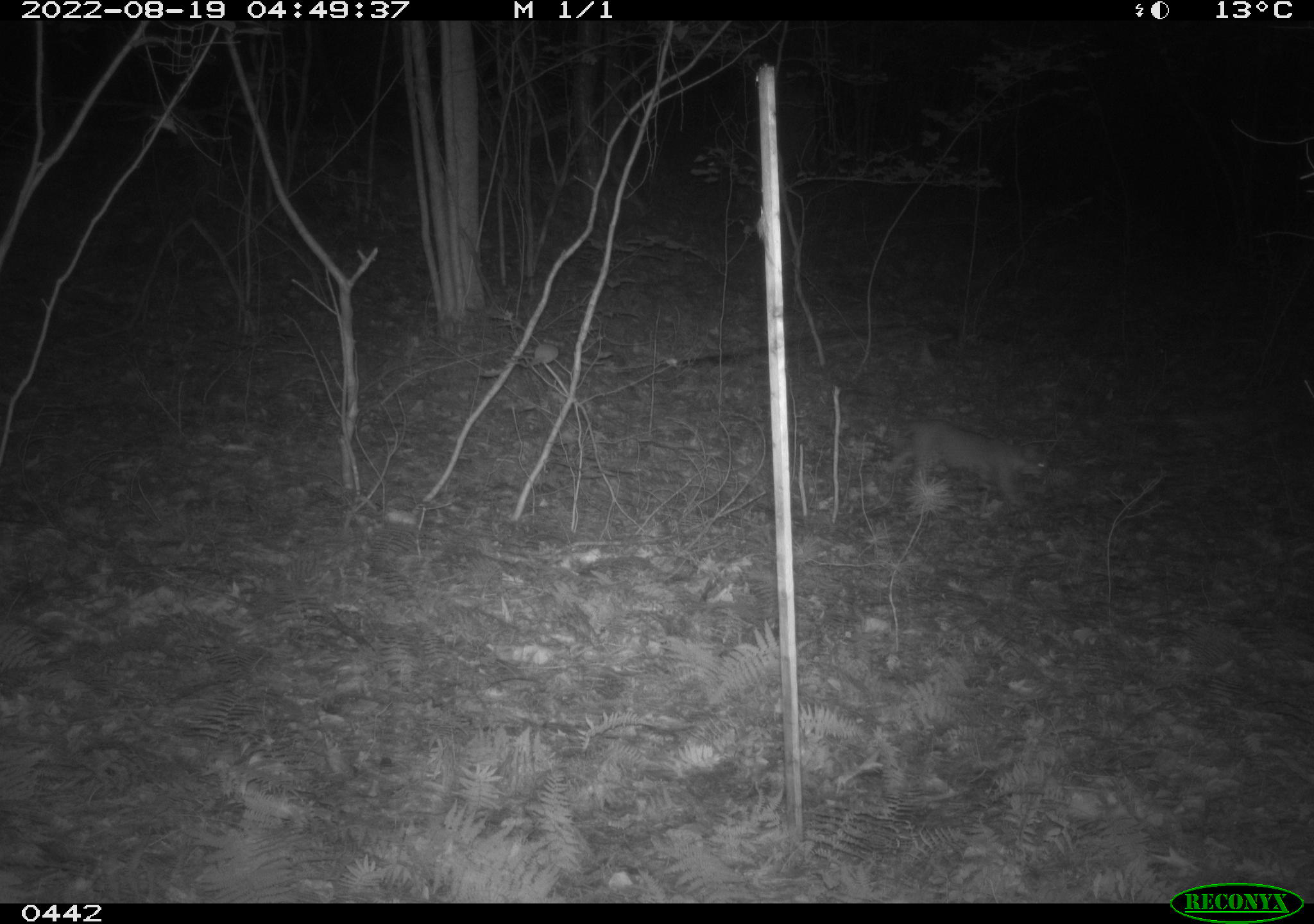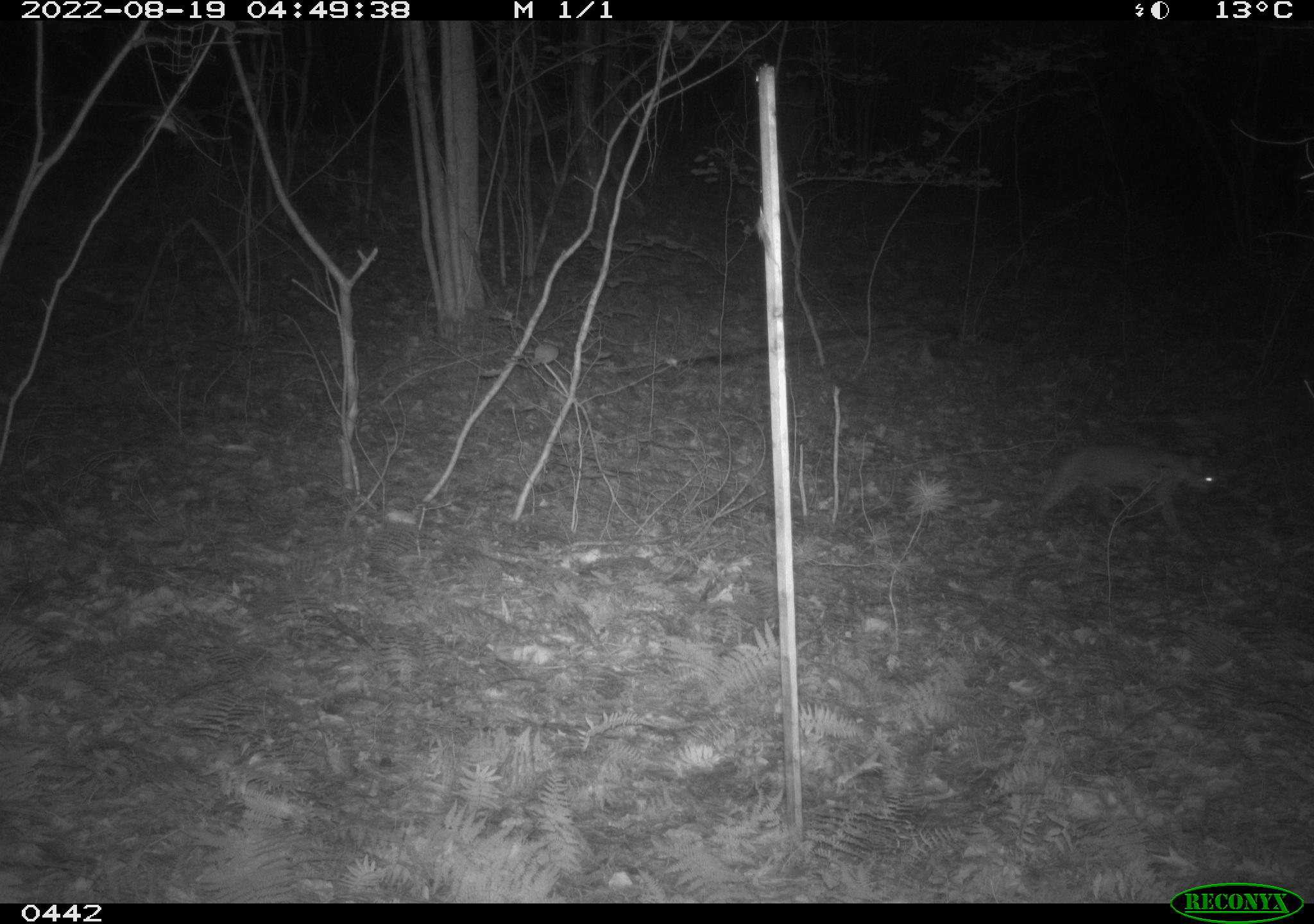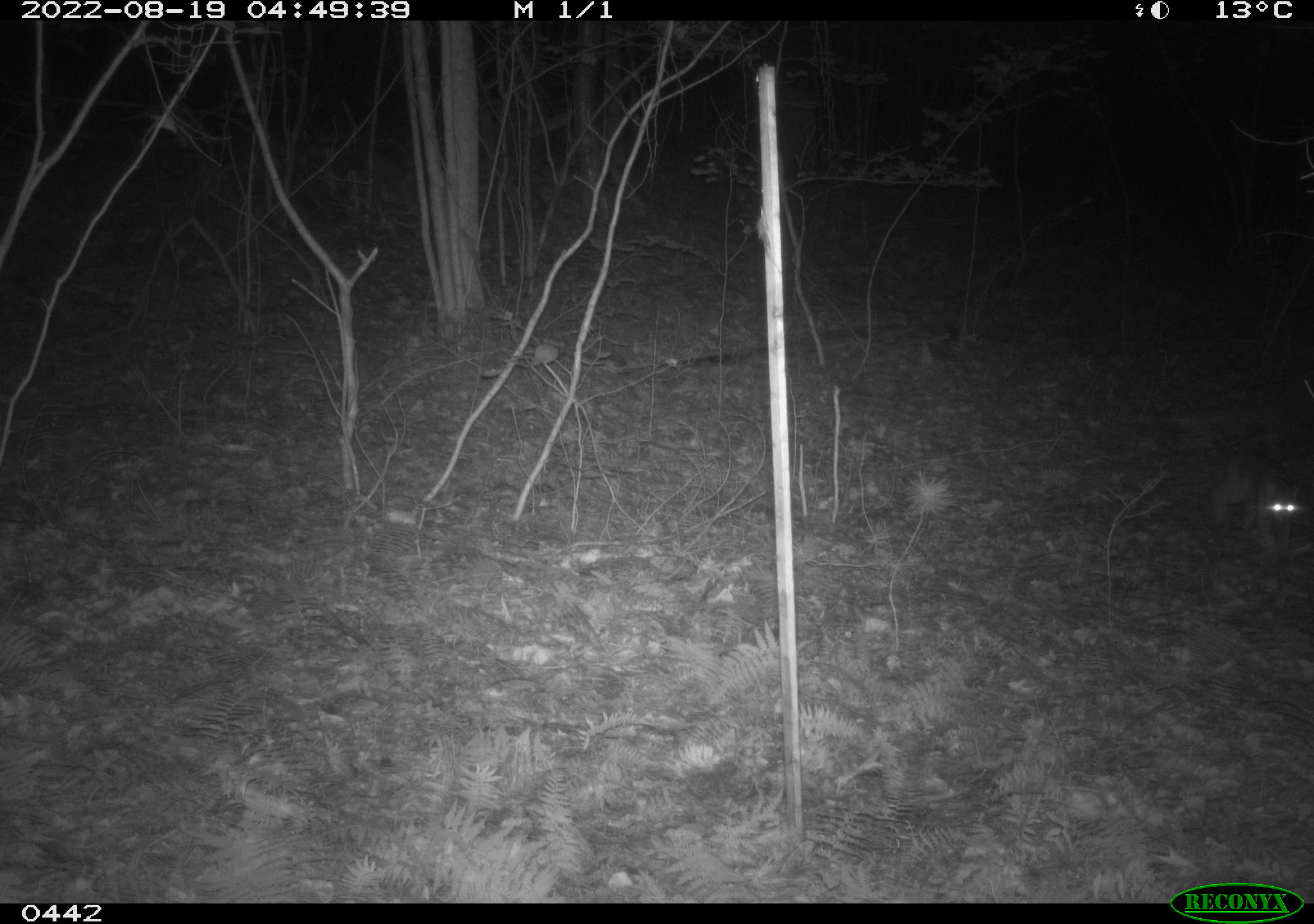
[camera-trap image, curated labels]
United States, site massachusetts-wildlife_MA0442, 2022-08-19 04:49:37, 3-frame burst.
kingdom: Animalia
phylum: Chordata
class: Mammalia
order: Carnivora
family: Felidae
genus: Lynx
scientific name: Lynx rufus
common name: bobcat